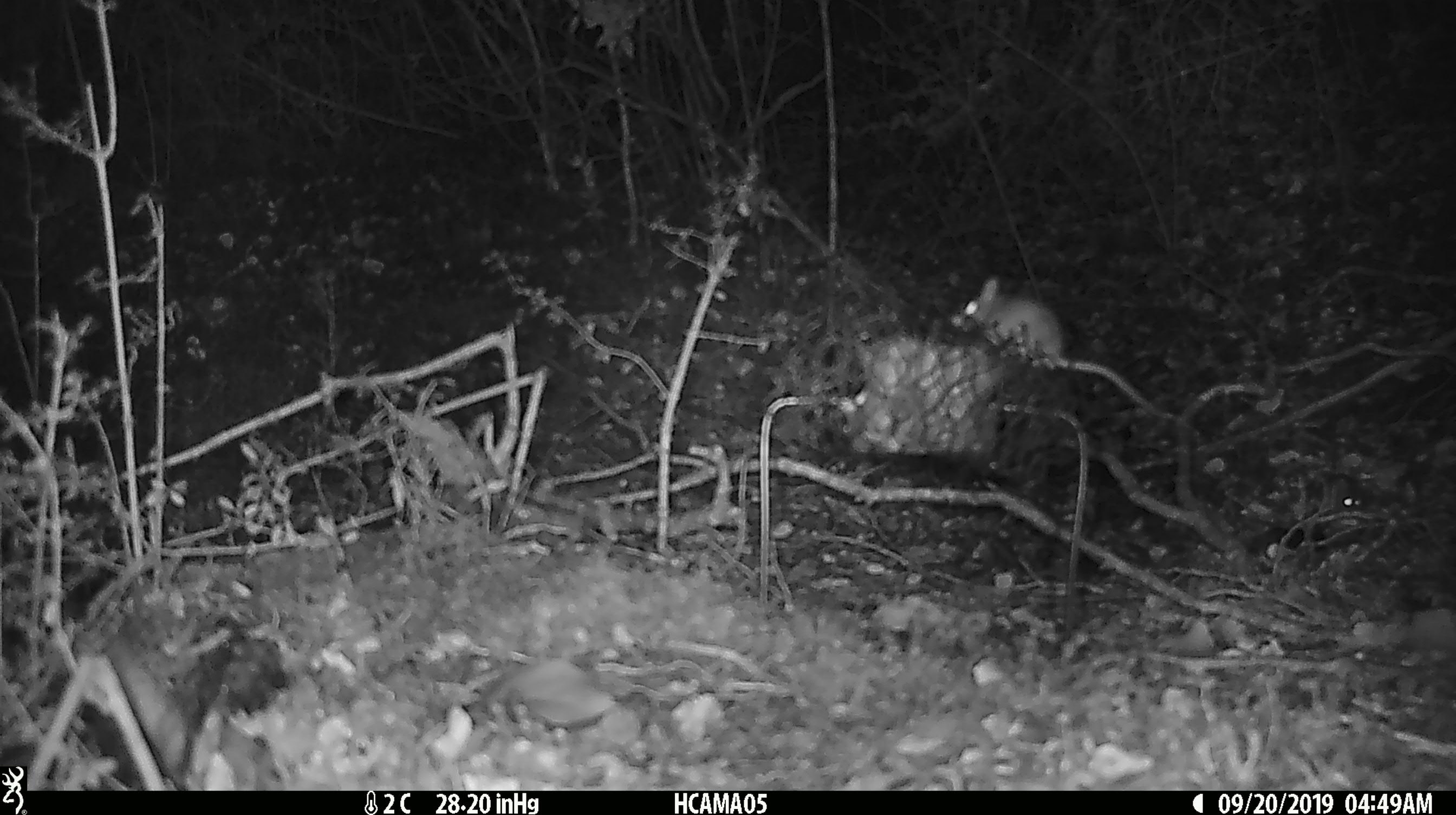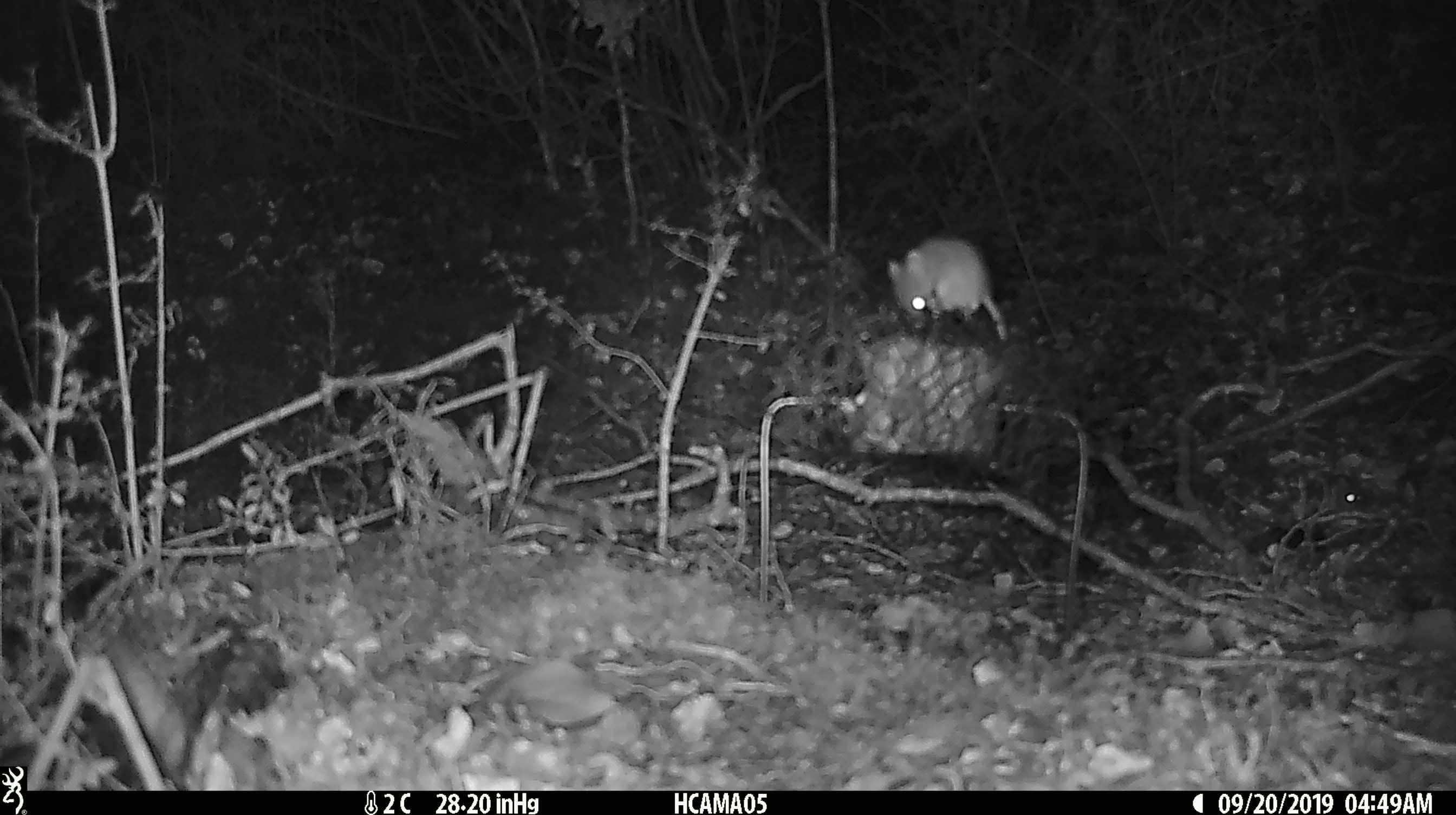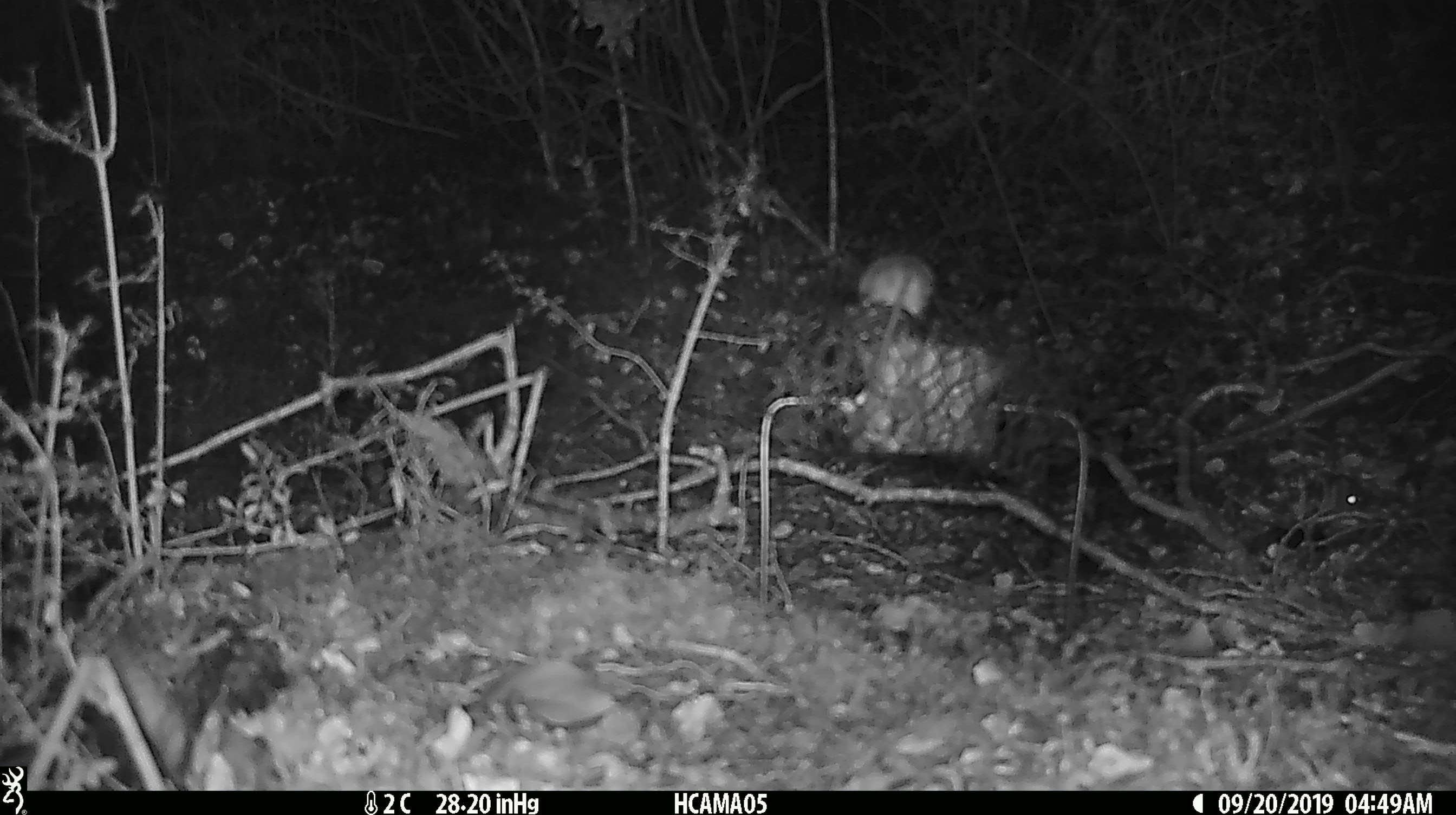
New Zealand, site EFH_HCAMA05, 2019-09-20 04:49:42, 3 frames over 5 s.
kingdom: Animalia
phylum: Chordata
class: Mammalia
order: Rodentia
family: Muridae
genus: Mus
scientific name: Mus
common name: mouse